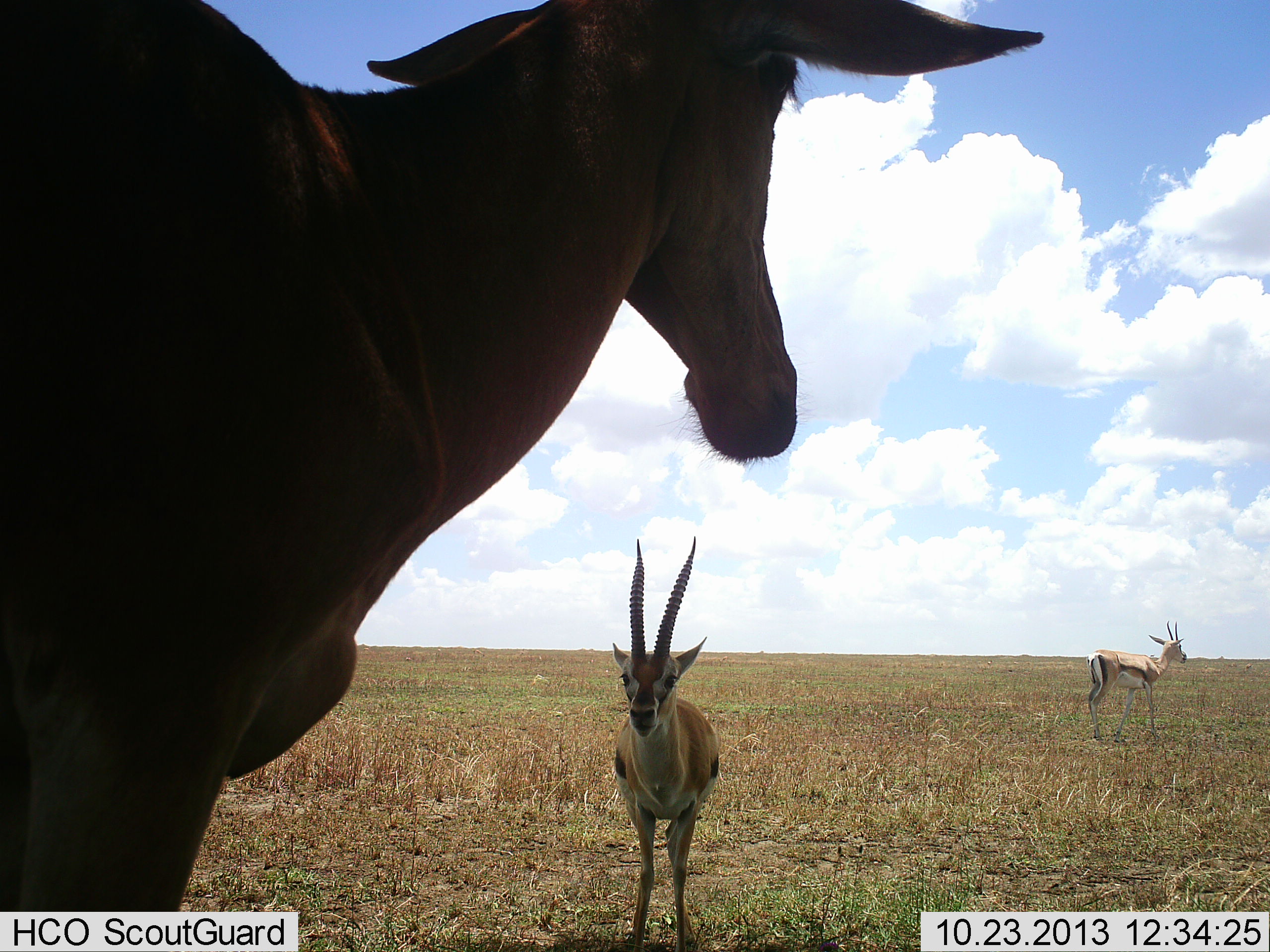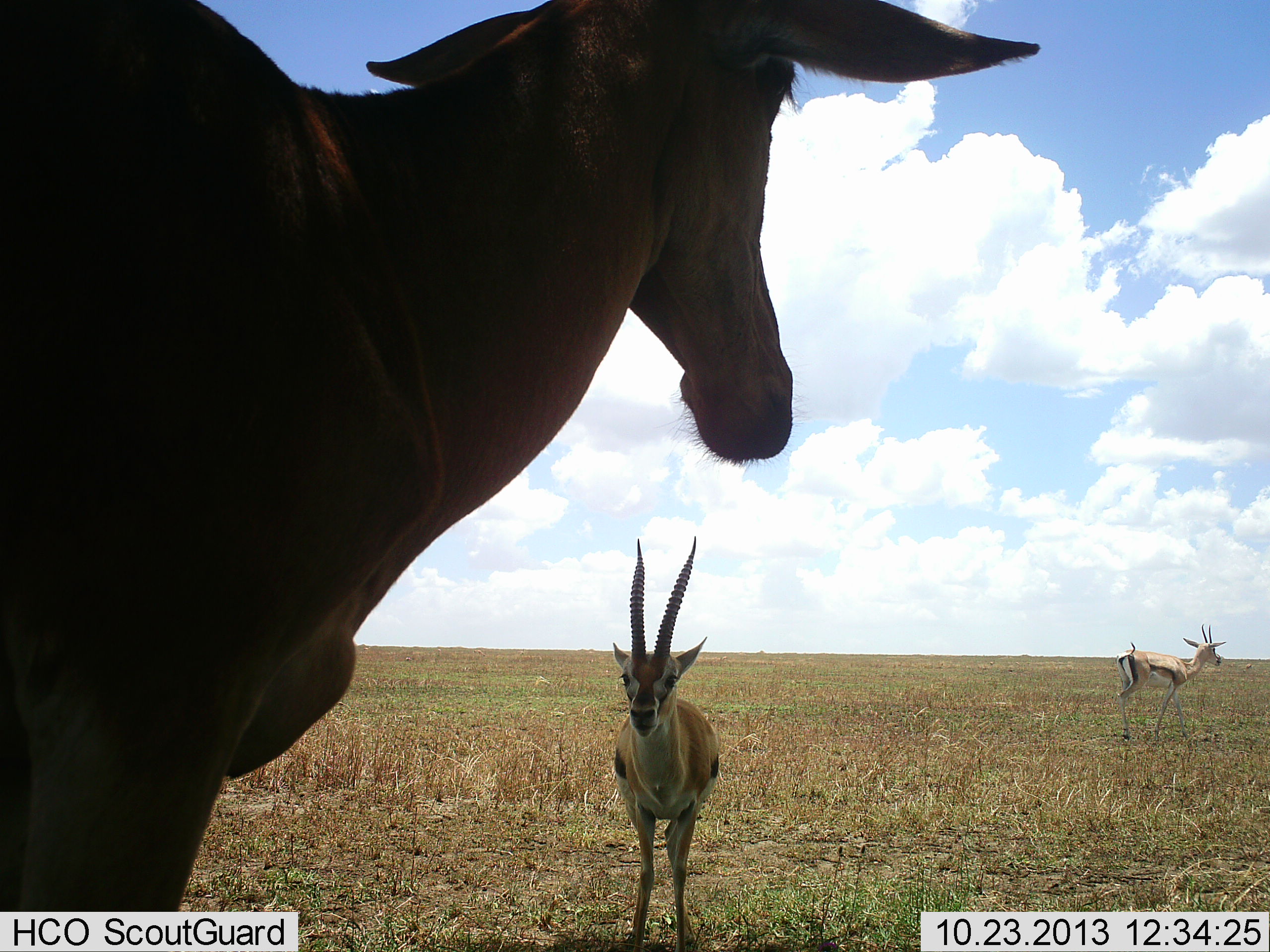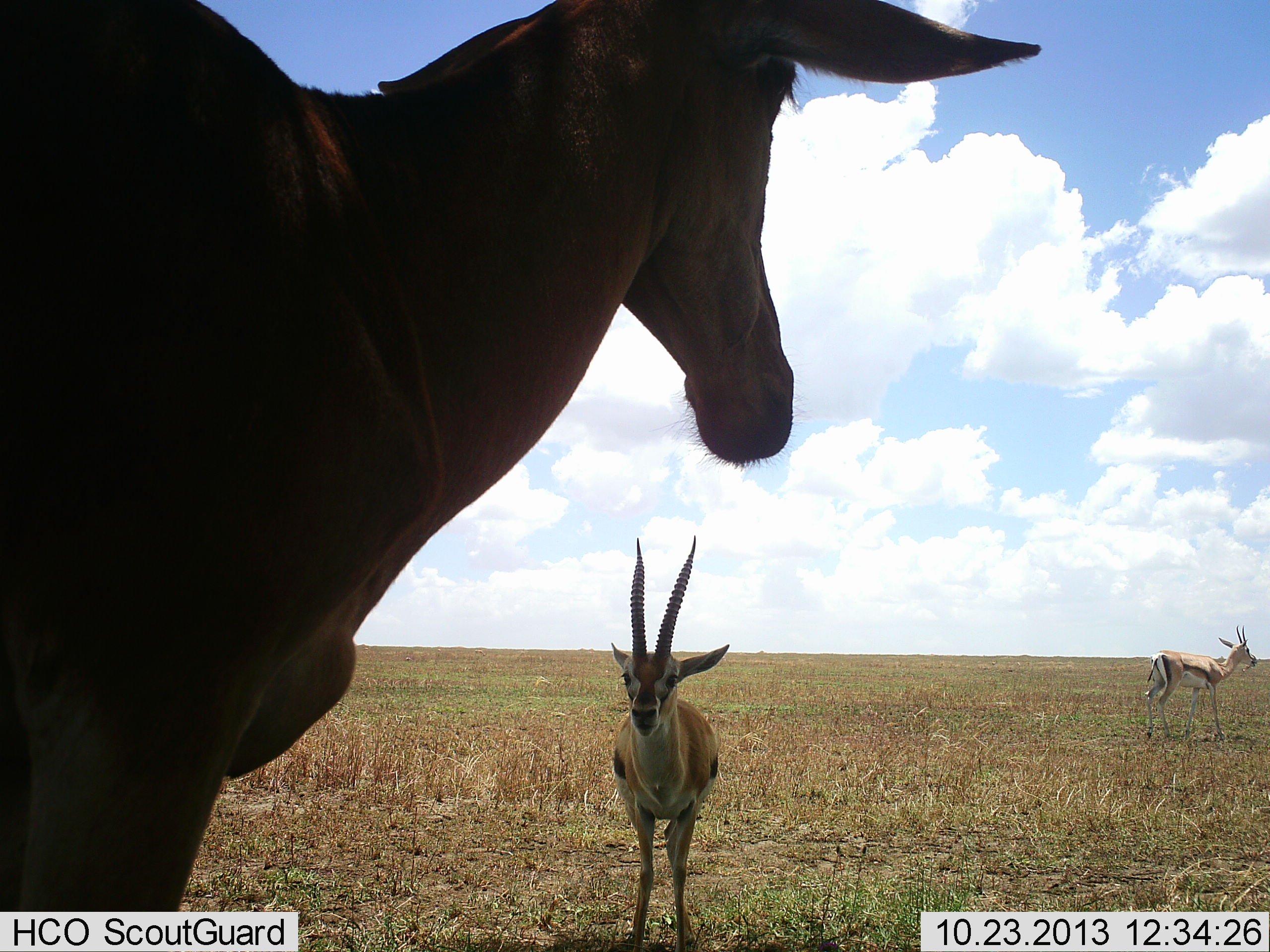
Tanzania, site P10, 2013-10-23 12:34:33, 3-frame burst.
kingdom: Animalia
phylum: Chordata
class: Mammalia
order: Artiodactyla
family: Bovidae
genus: Eudorcas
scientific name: Eudorcas thomsonii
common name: thomson's gazelle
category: gazellethomsons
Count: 2.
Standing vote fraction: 91%.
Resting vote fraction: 3%.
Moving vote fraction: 60%.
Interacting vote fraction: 6%.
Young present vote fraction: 0%.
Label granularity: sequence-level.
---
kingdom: Animalia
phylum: Chordata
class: Mammalia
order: Artiodactyla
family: Bovidae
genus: Alcelaphus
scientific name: Alcelaphus buselaphus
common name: hartebeest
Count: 1.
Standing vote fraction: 100%.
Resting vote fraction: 0%.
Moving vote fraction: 0%.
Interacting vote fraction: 11%.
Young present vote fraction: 0%.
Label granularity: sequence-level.